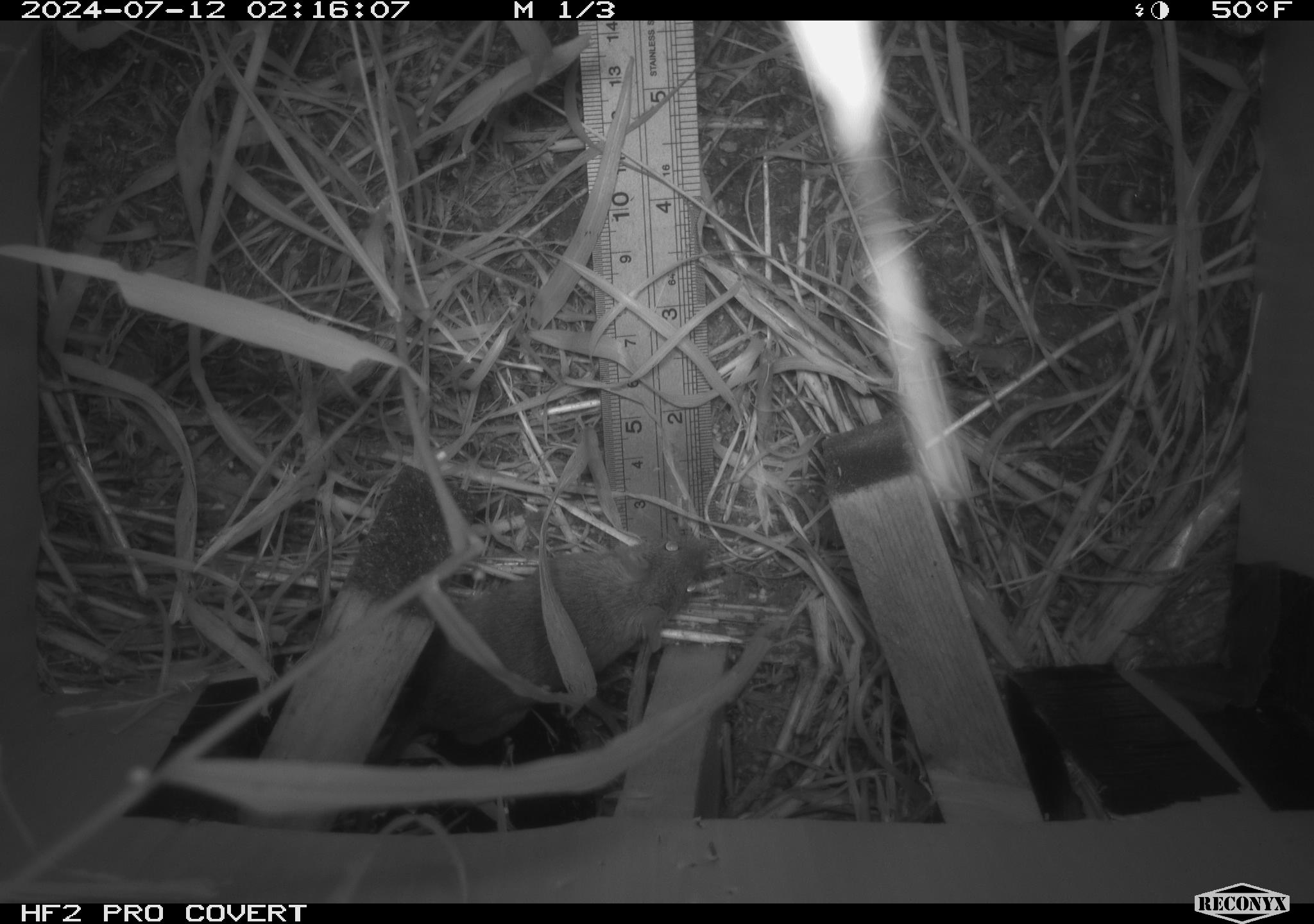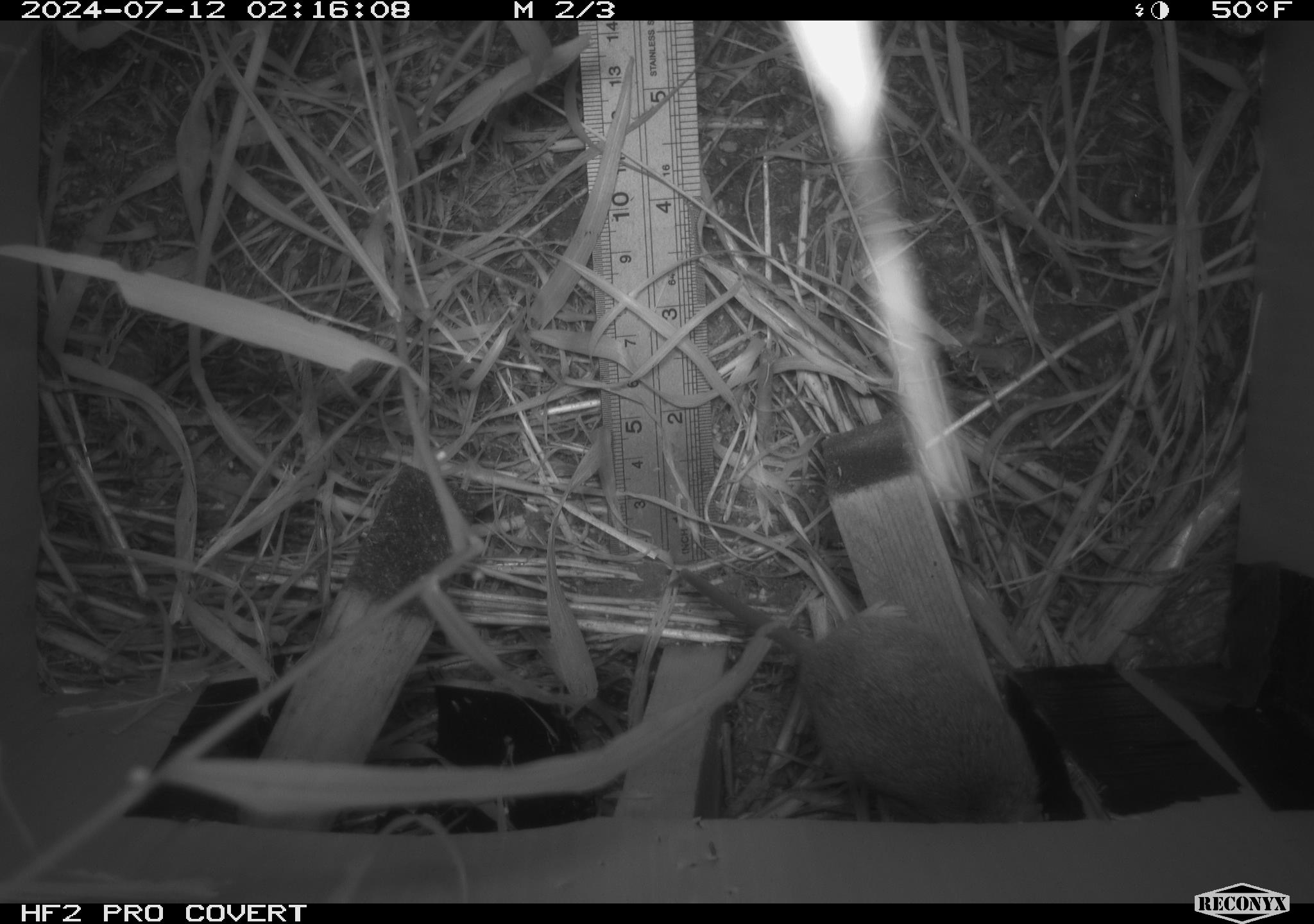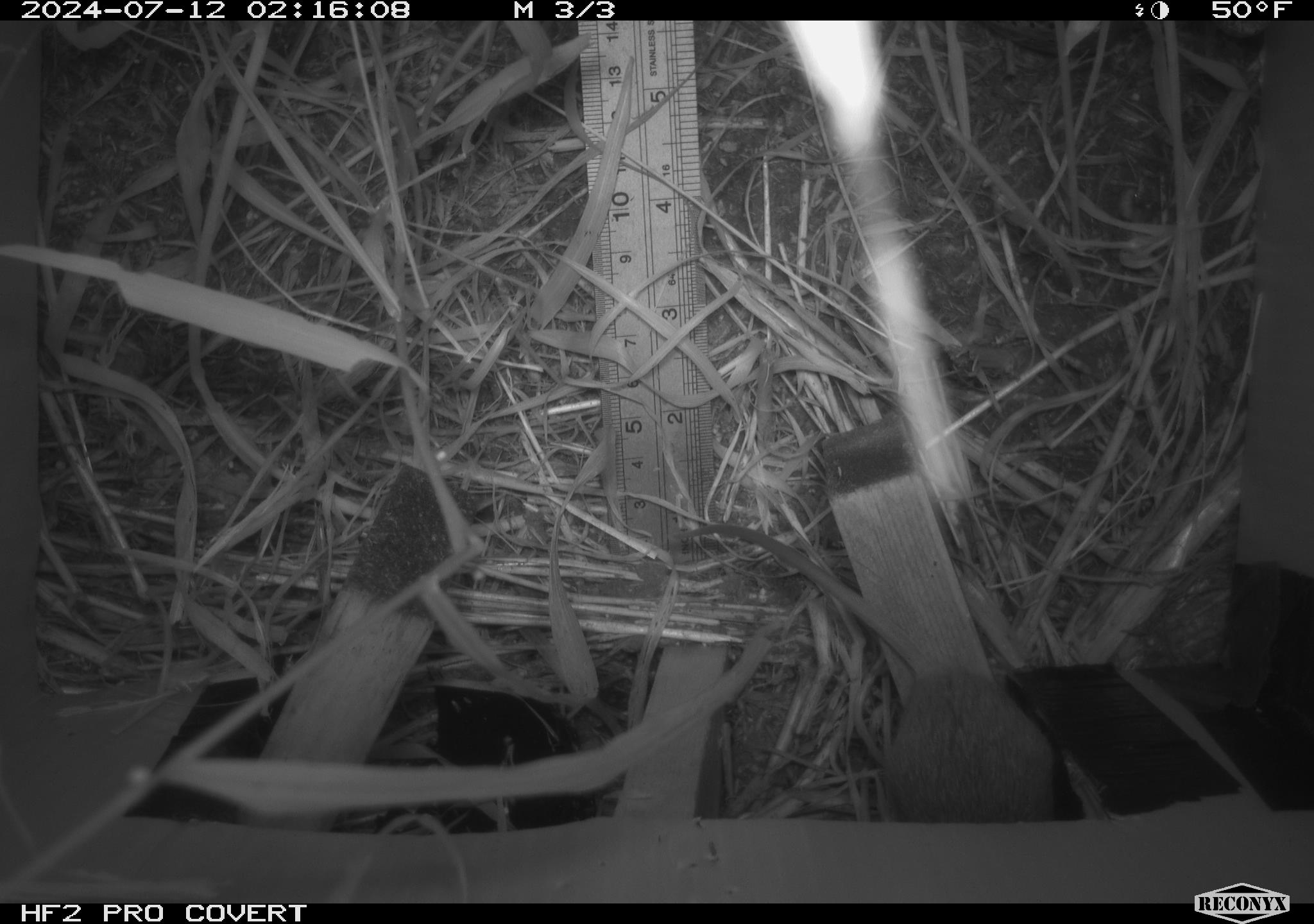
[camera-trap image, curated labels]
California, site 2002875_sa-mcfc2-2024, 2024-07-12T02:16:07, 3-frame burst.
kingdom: Animalia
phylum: Chordata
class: Mammalia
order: Rodentia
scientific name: Rodentia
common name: rodent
Rodent (Rodentia).